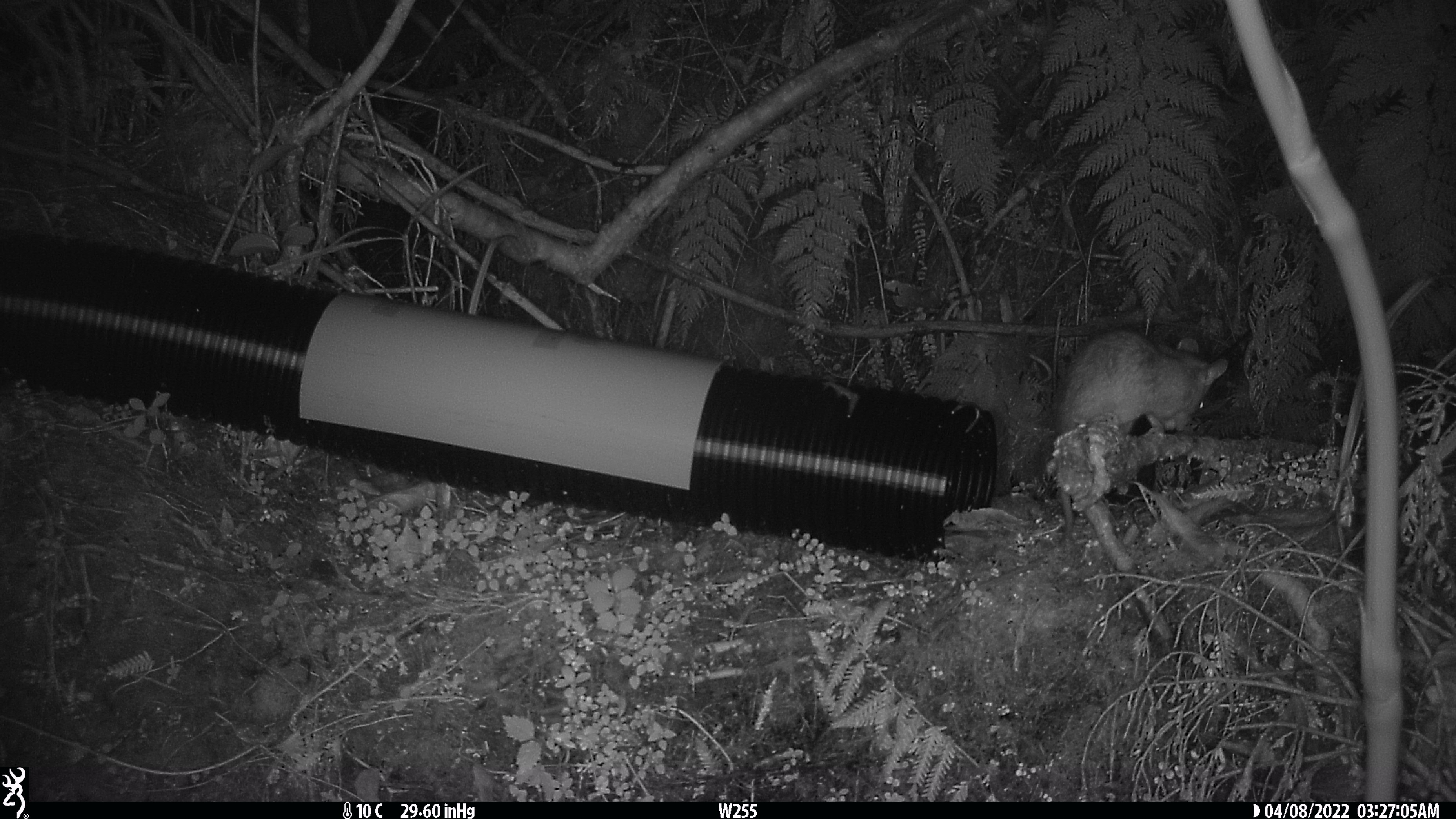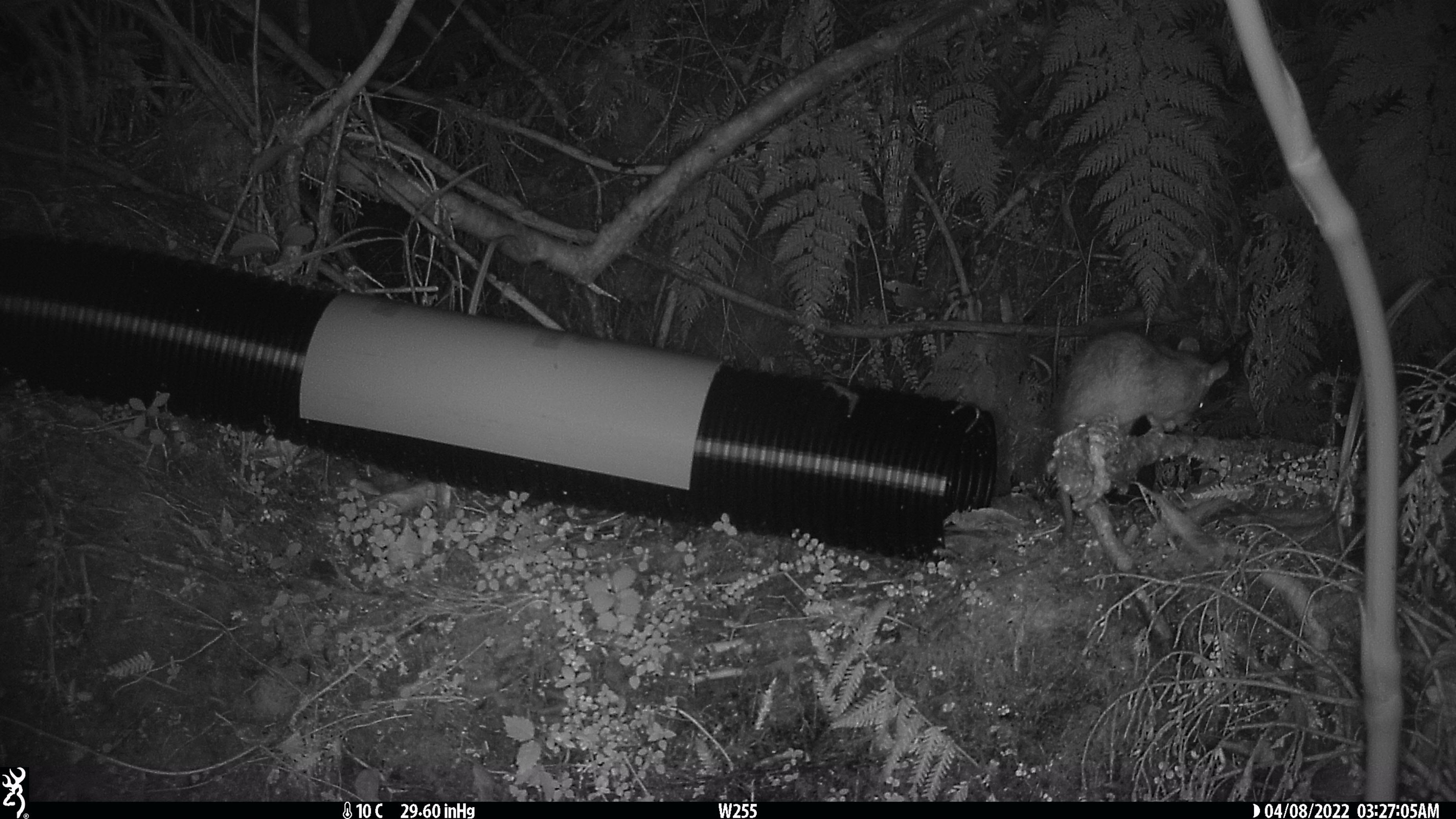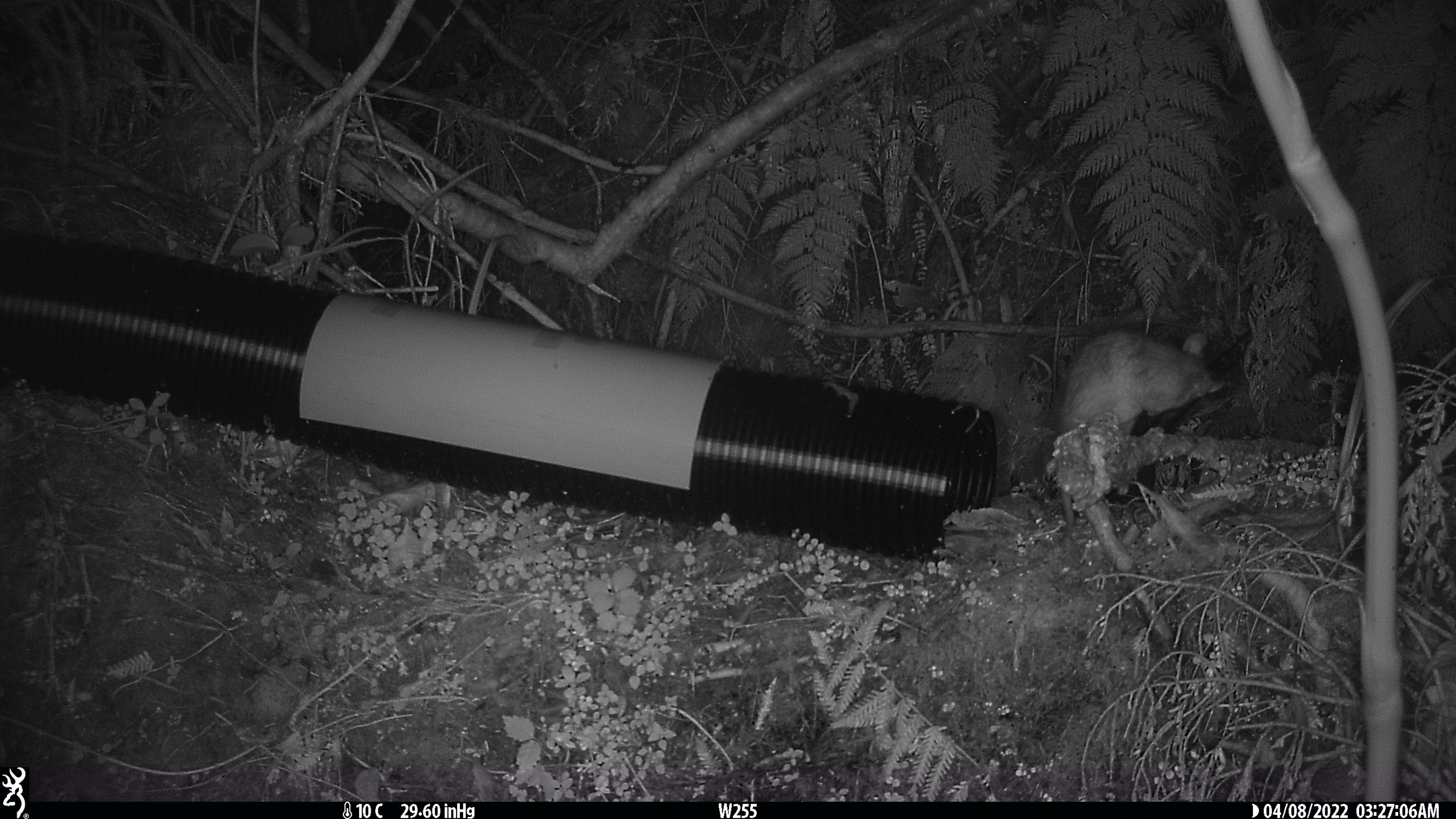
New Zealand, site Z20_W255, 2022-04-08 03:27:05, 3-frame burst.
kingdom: Animalia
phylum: Chordata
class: Mammalia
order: Rodentia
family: Muridae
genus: Rattus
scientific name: Rattus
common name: rat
Rat (Rattus).